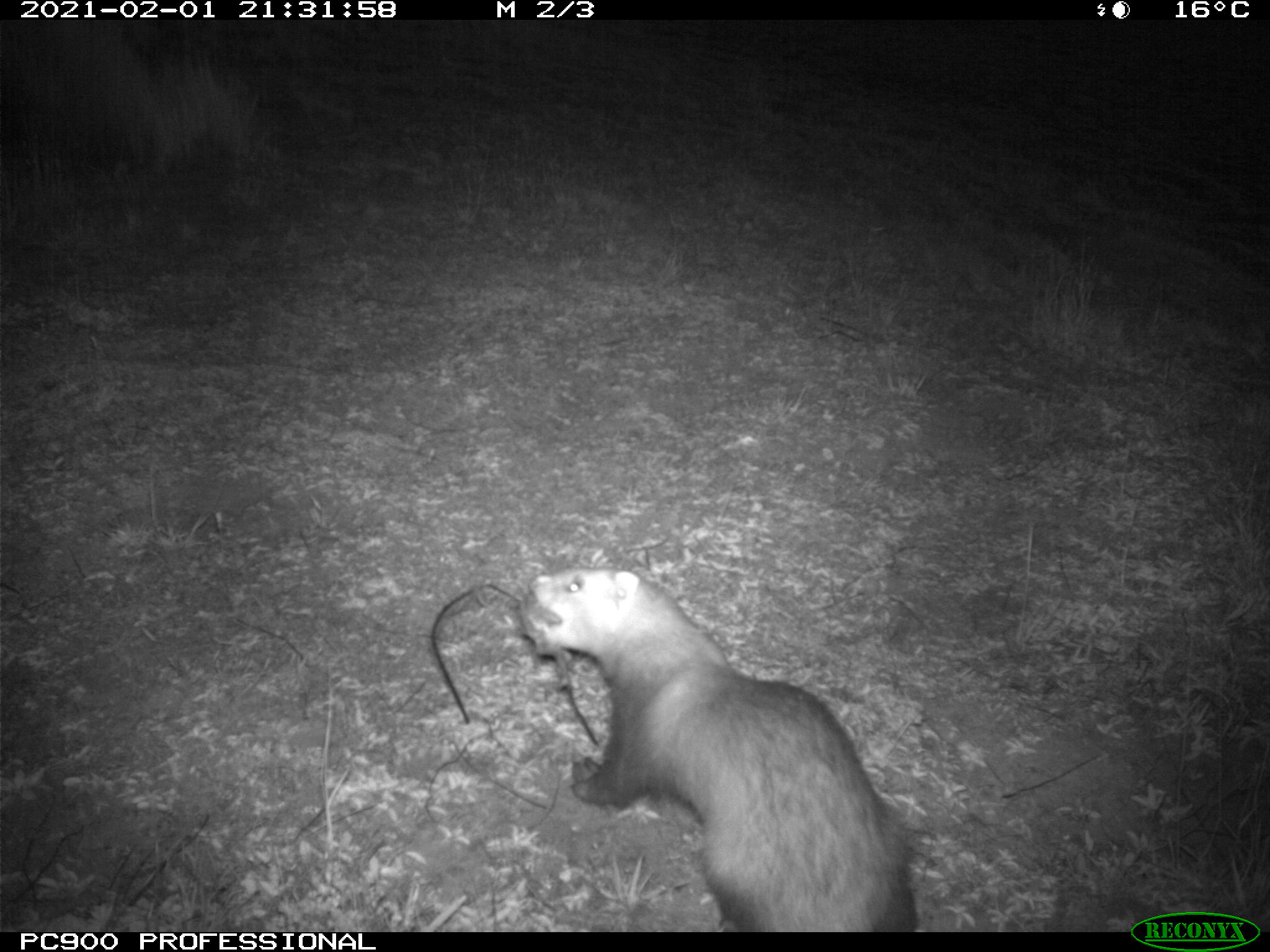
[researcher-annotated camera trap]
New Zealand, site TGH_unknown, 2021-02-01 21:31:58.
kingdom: Animalia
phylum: Chordata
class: Mammalia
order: Carnivora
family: Mustelidae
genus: Mustela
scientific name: Mustela furo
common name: ferret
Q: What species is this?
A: Ferret (Mustela furo).